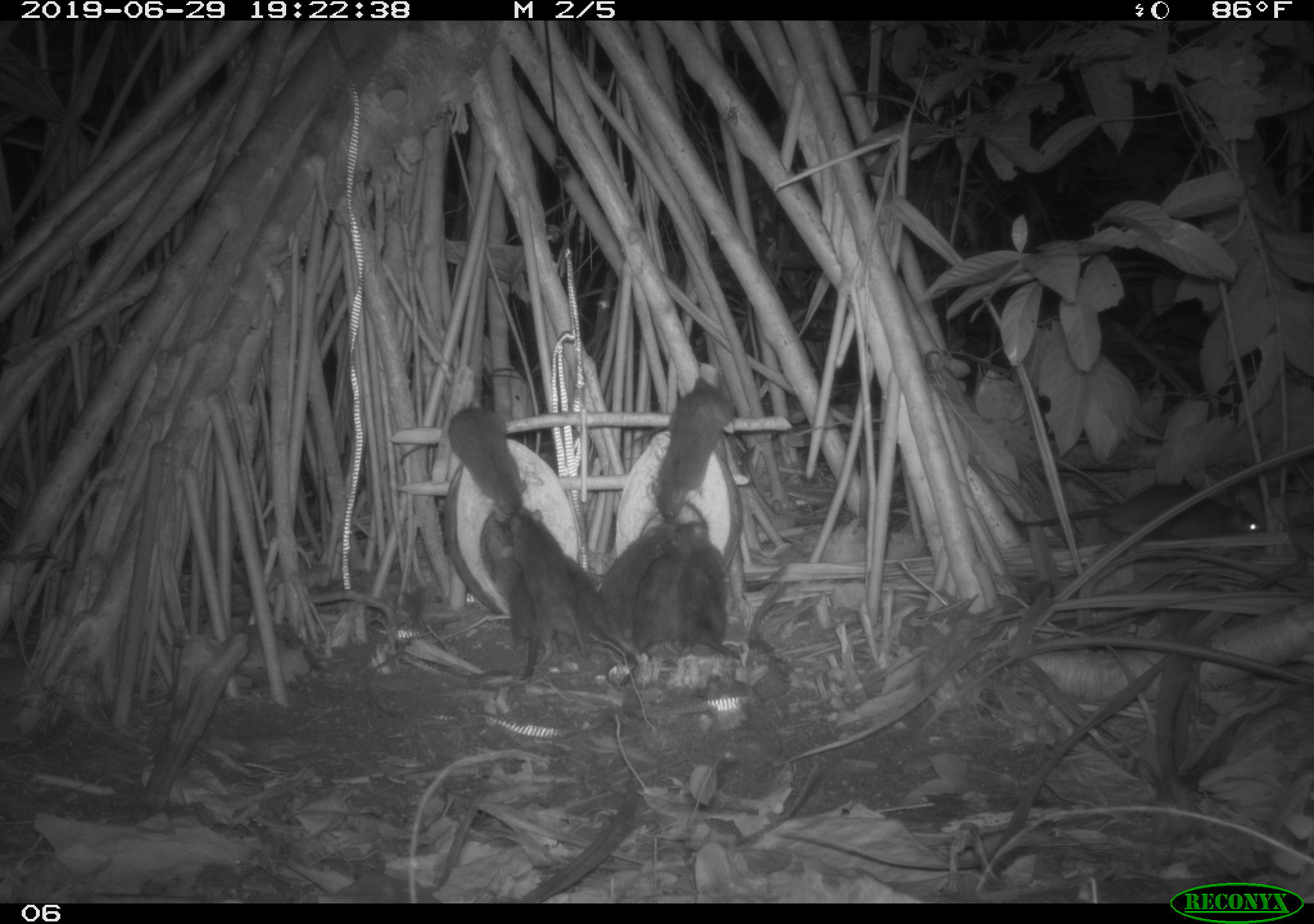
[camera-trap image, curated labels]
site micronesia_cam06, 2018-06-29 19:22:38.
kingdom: Animalia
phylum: Chordata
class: Mammalia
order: Rodentia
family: Muridae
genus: Rattus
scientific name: Rattus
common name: rat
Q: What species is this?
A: Rat (Rattus).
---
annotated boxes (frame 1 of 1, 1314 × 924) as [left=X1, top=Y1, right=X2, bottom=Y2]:
rat: [left=996, top=475, right=1270, bottom=554]; [left=398, top=403, right=538, bottom=534]; [left=513, top=504, right=596, bottom=669]; [left=647, top=378, right=740, bottom=523]; [left=624, top=518, right=710, bottom=662]; [left=560, top=549, right=638, bottom=689]; [left=596, top=518, right=682, bottom=639]; [left=680, top=540, right=751, bottom=667]; [left=488, top=539, right=543, bottom=681]